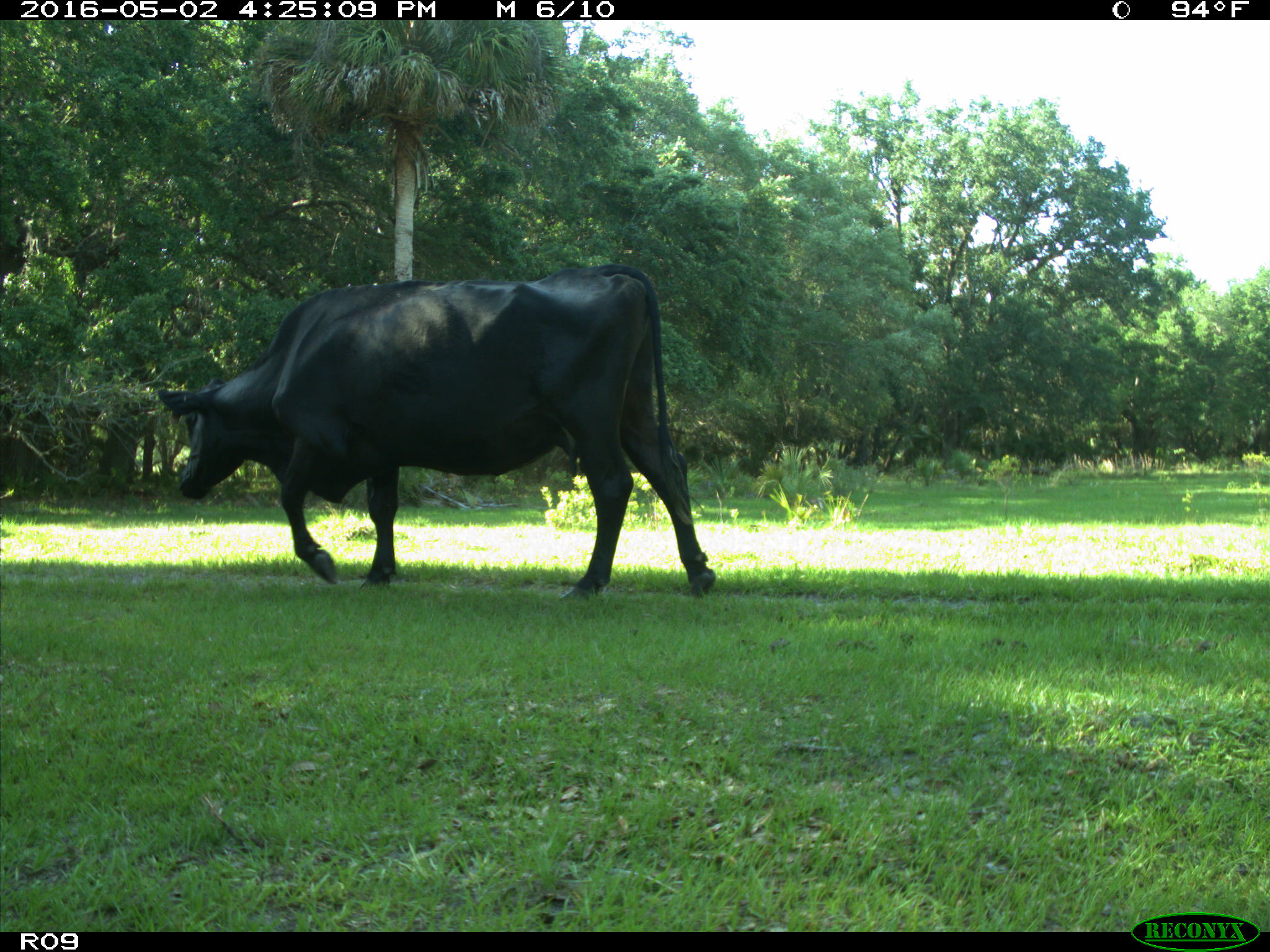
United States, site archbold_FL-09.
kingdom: Animalia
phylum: Chordata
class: Mammalia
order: Artiodactyla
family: Bovidae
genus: Bos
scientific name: Bos taurus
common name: domestic cow